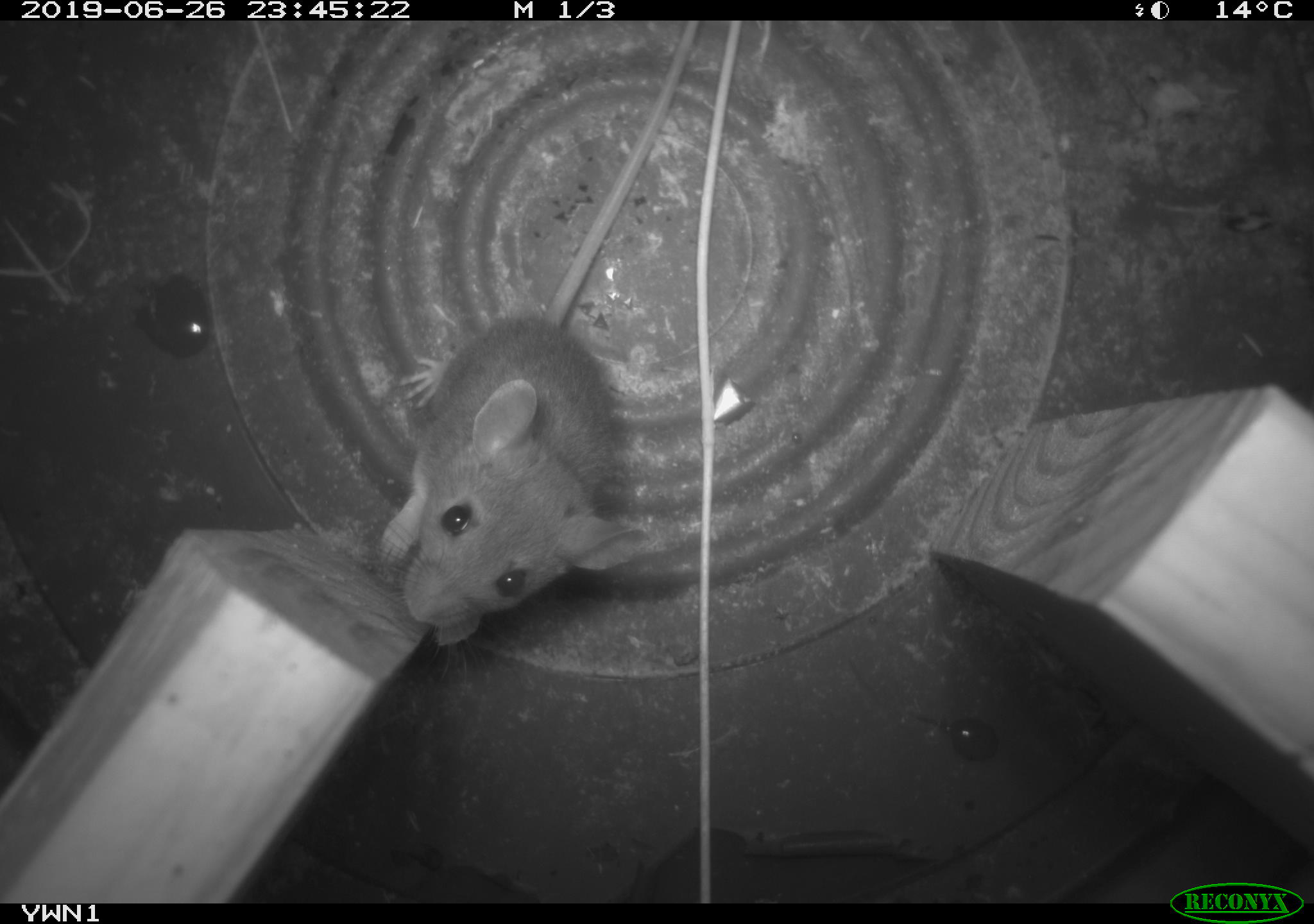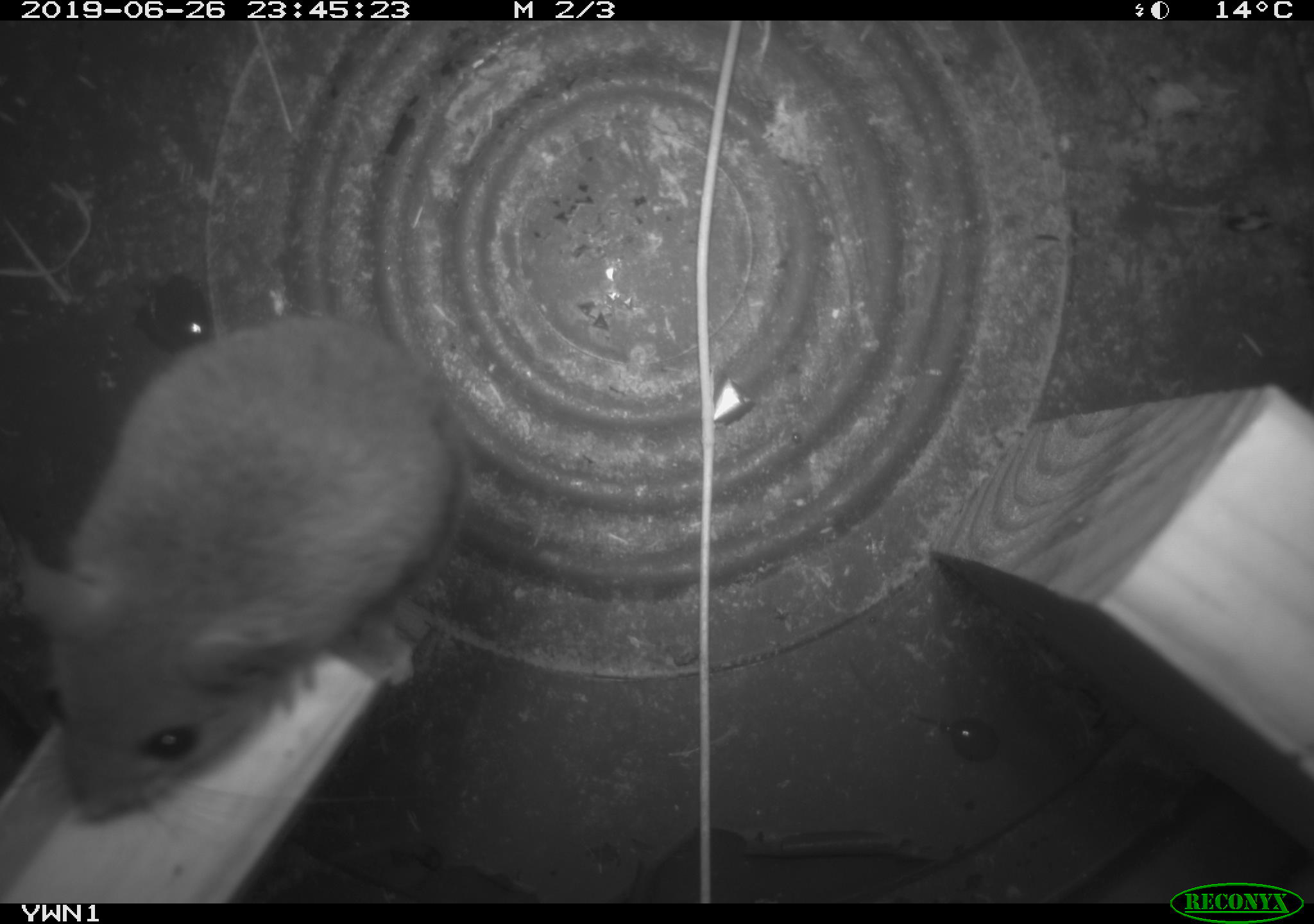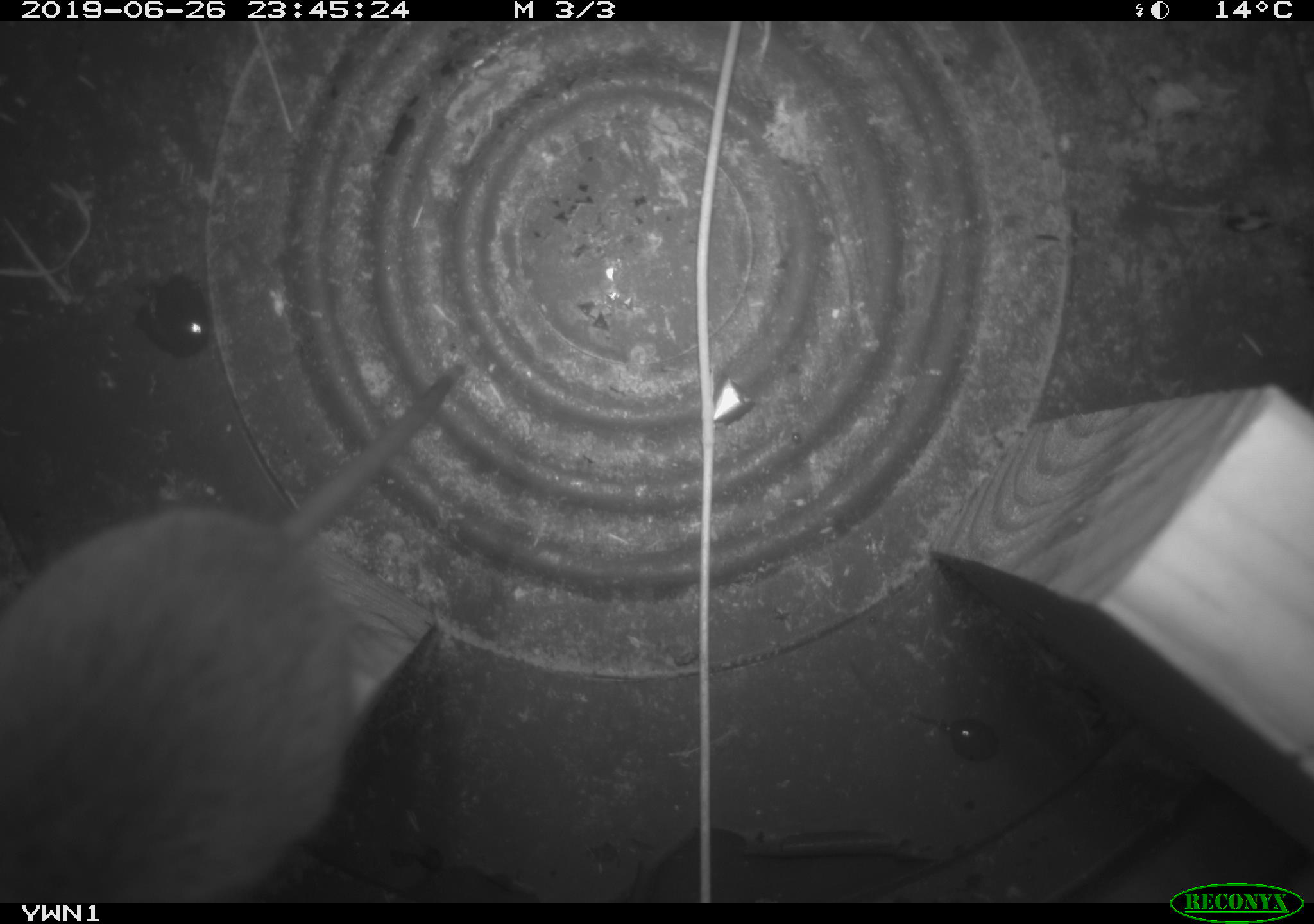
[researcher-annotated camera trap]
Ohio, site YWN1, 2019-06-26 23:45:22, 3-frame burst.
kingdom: Animalia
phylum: Chordata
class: Mammalia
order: Rodentia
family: Cricetidae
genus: Peromyscus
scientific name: Peromyscus leucopus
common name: white-footed mouse